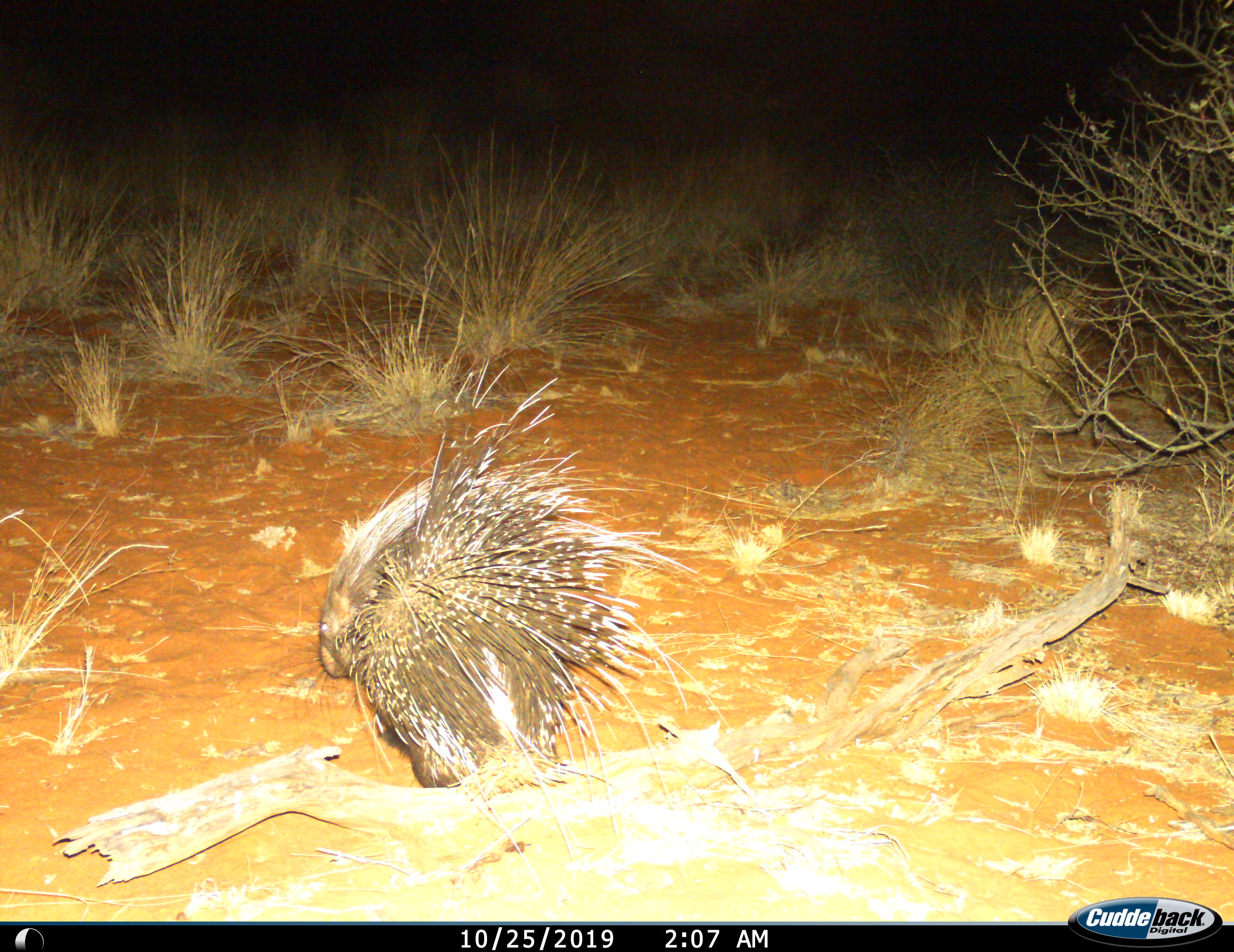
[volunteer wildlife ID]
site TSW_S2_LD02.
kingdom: Animalia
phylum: Chordata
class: Mammalia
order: Rodentia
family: Hystricidae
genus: Hystrix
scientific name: Hystrix cristata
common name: crested porcupine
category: porcupine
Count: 1.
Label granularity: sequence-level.